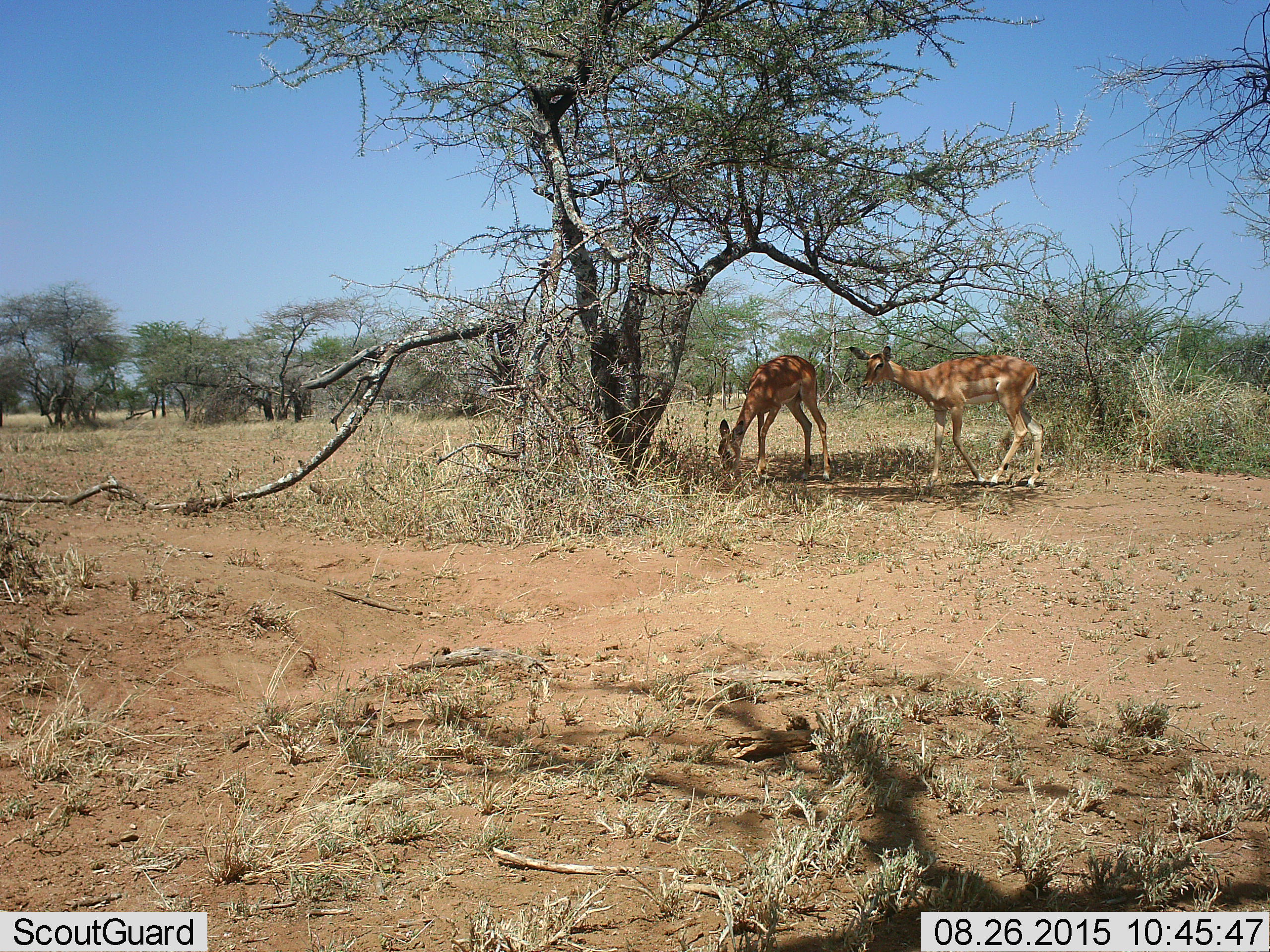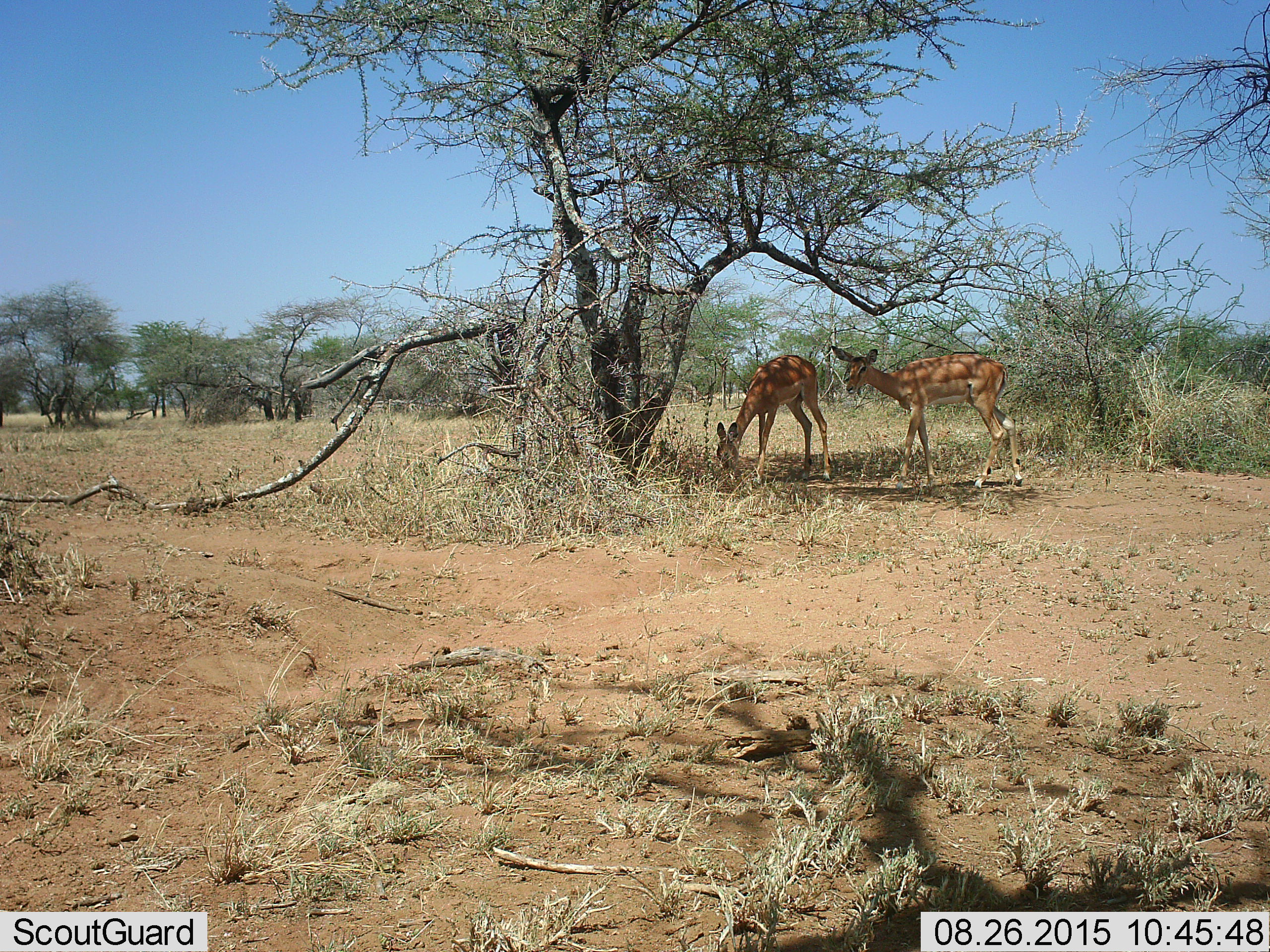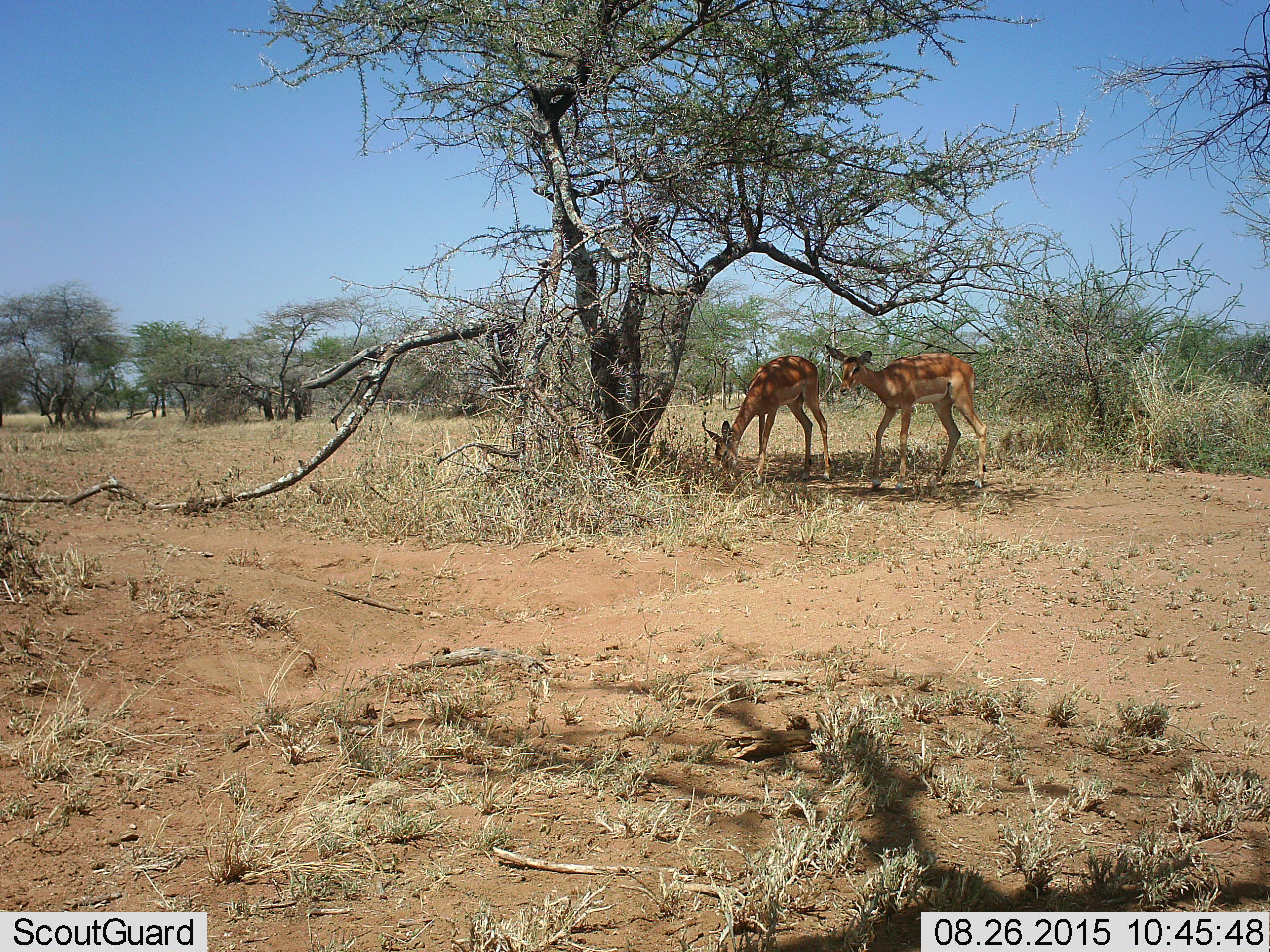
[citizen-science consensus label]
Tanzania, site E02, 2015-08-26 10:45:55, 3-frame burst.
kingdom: Animalia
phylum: Chordata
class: Mammalia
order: Artiodactyla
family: Bovidae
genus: Aepyceros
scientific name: Aepyceros melampus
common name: impala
Impala (Aepyceros melampus), count 2. Behavior (volunteer vote fractions): standing 33%, resting 0%, moving 50%, interacting 0%. Young present (vote fraction): 33%. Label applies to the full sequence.